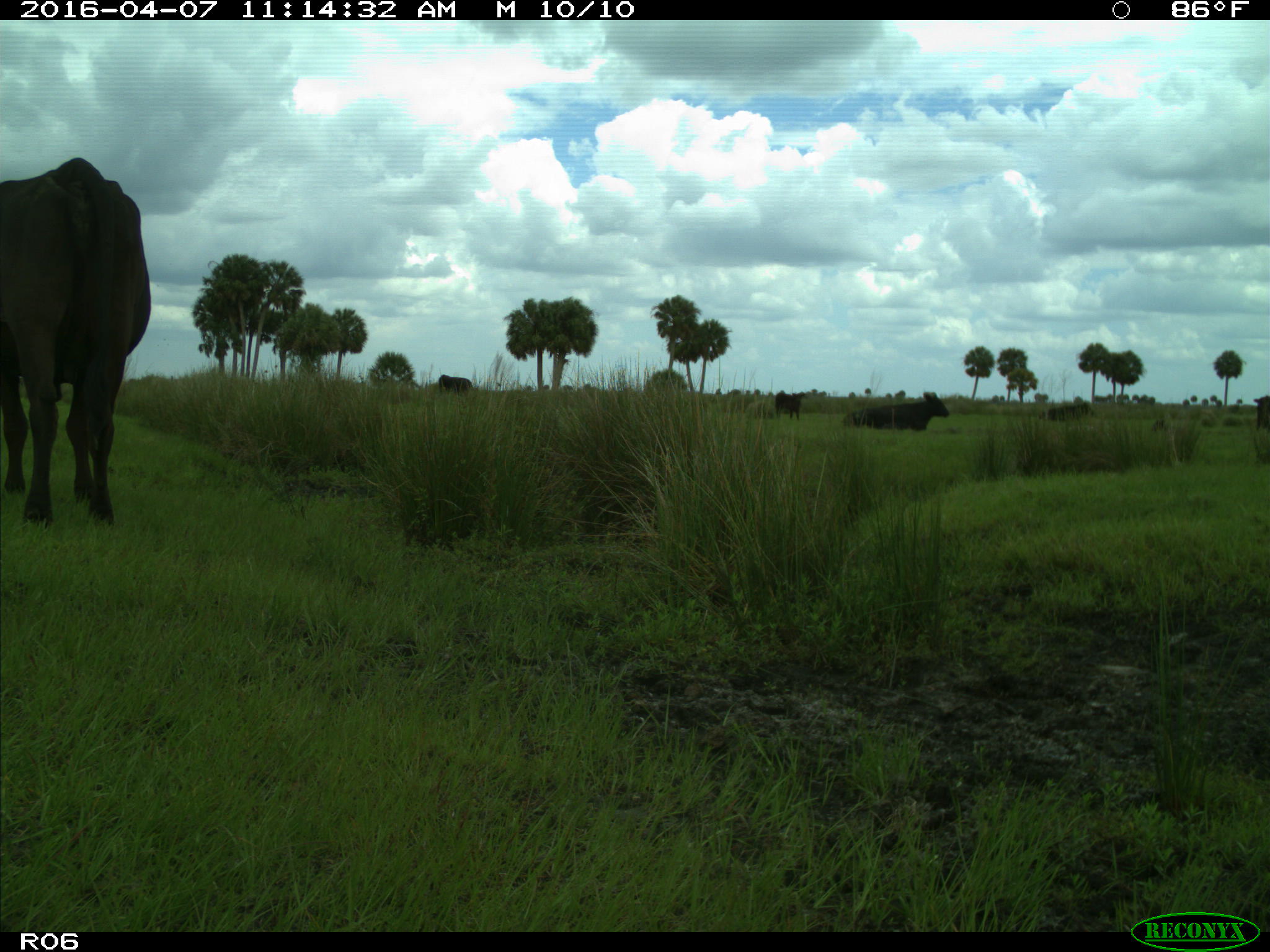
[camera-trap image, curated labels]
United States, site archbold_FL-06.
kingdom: Animalia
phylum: Chordata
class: Mammalia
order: Artiodactyla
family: Bovidae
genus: Bos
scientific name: Bos taurus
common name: domestic cow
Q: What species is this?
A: Bos taurus (domestic cow).